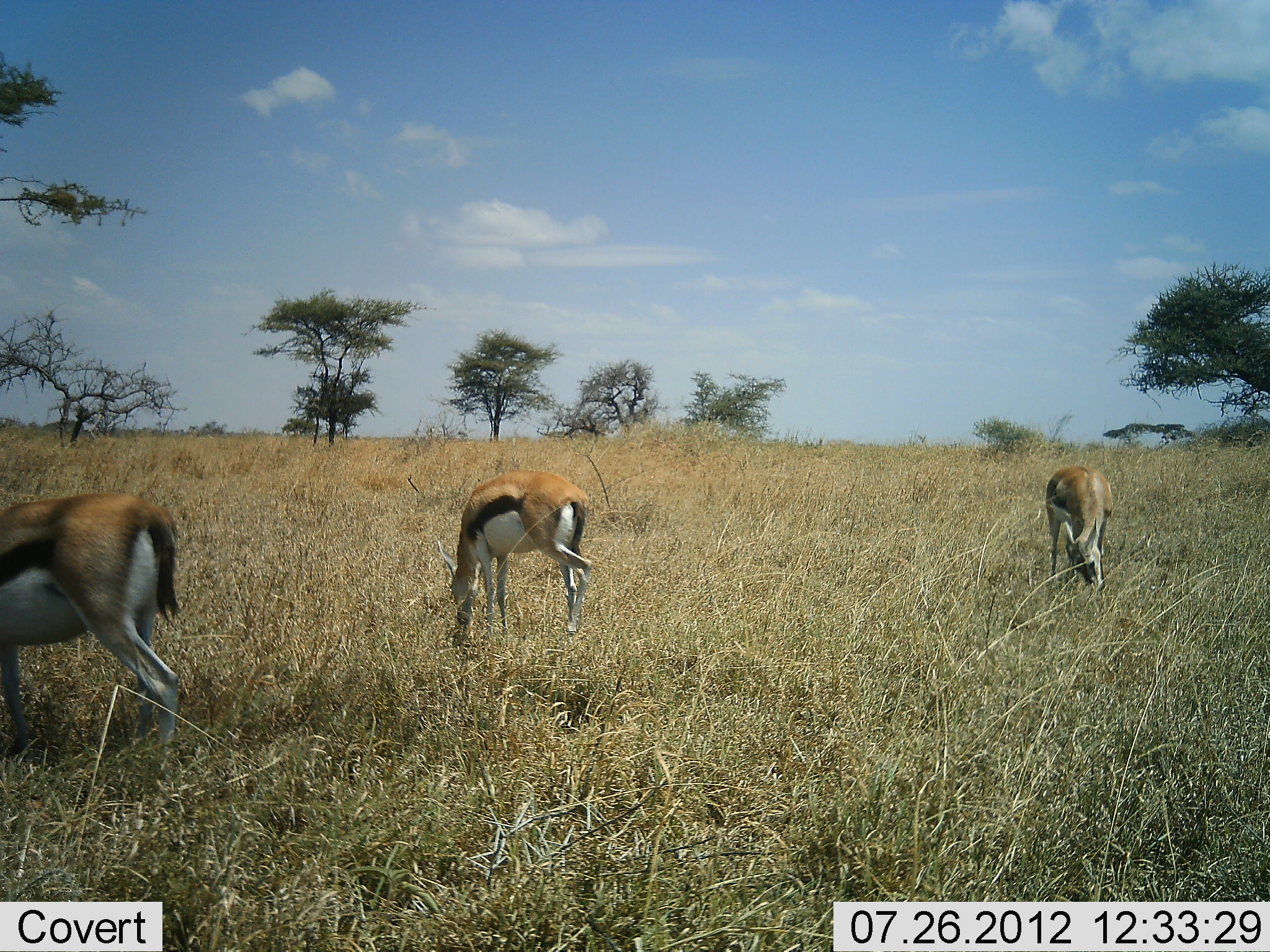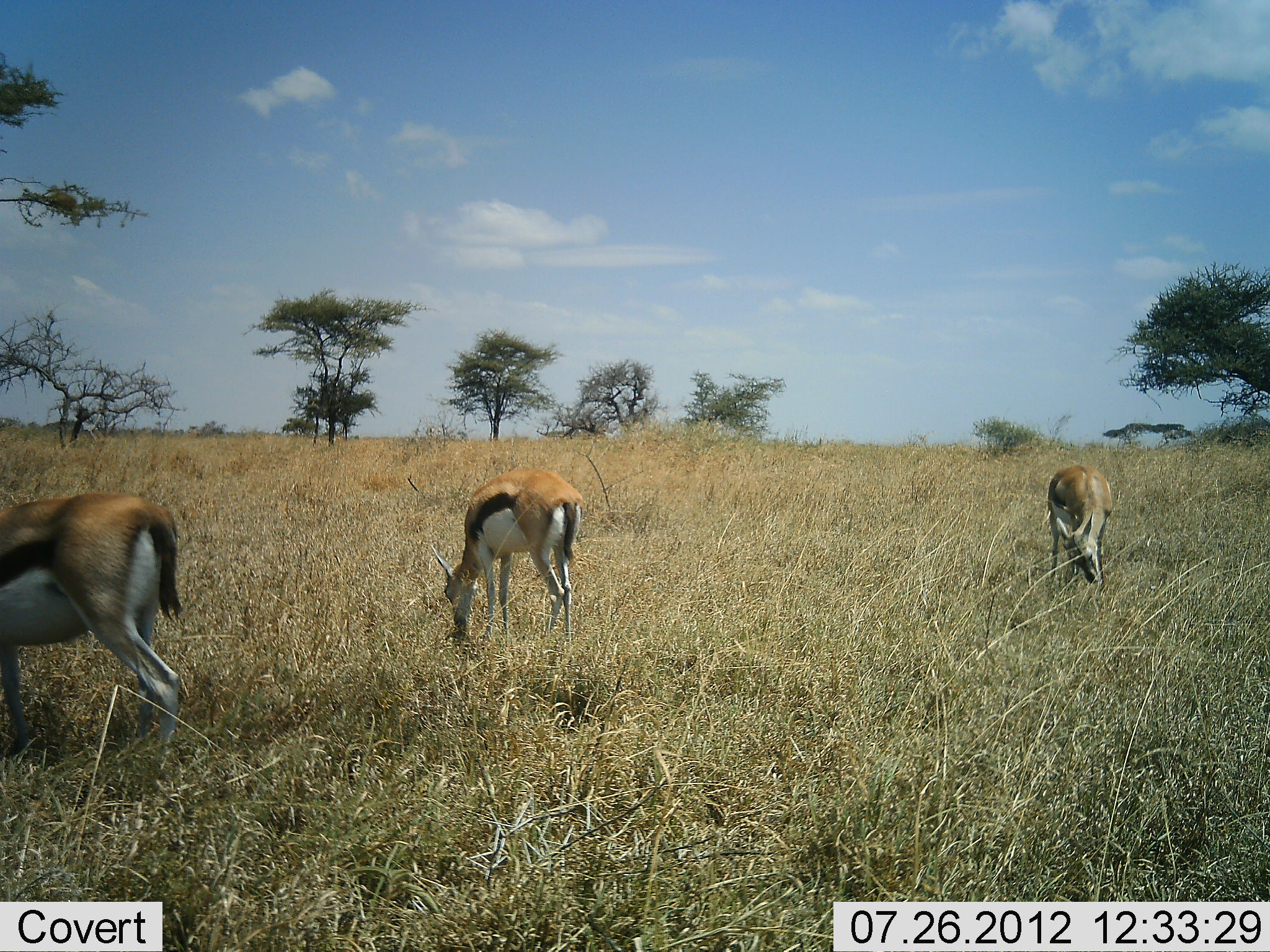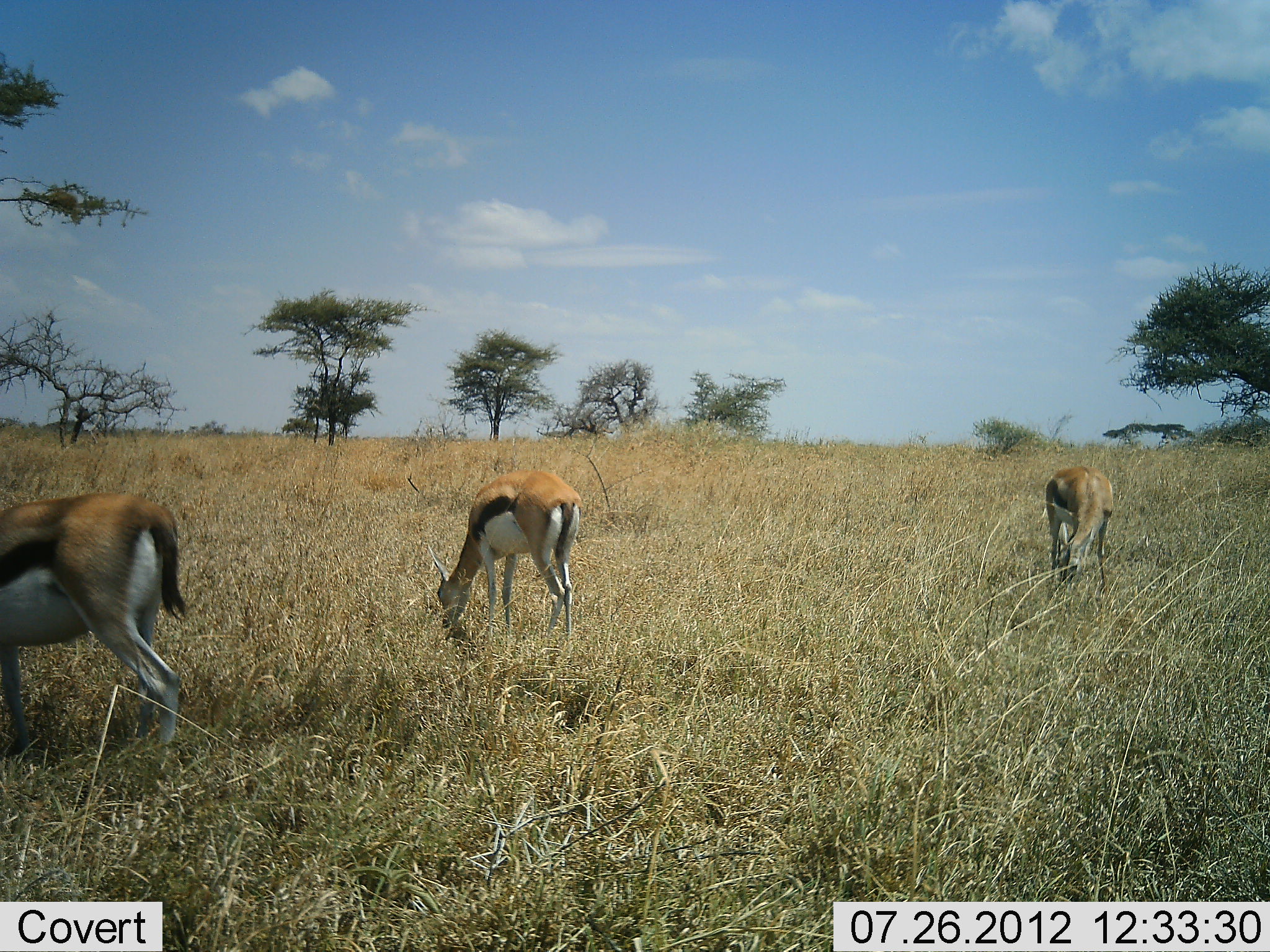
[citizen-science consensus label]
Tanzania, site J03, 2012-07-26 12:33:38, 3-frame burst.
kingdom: Animalia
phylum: Chordata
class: Mammalia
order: Artiodactyla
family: Bovidae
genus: Eudorcas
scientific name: Eudorcas thomsonii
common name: thomson's gazelle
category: gazellethomsons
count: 3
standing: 40%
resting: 0%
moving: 10%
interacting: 0%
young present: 0%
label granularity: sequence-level